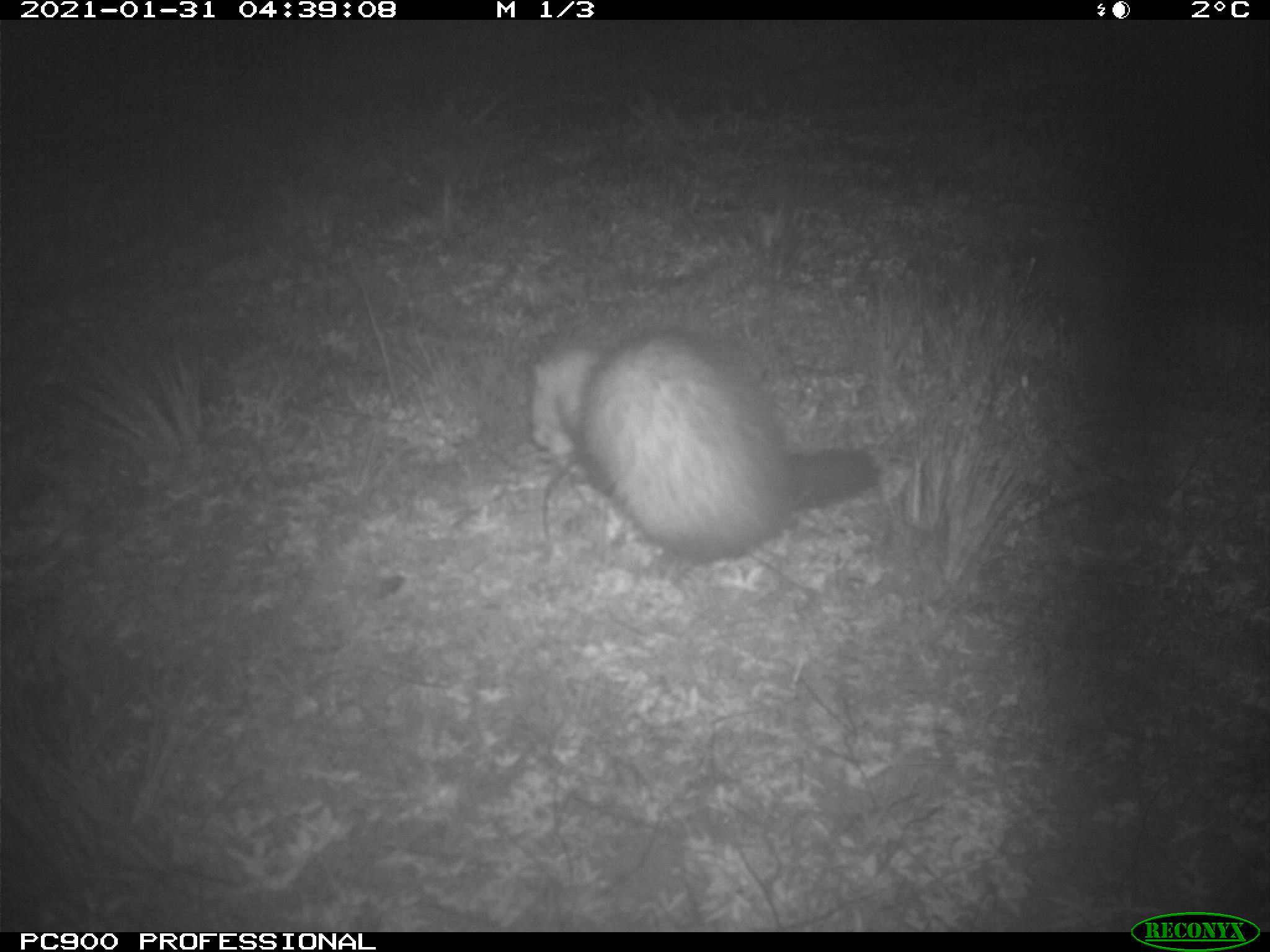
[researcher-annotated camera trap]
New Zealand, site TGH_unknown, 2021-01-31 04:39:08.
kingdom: Animalia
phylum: Chordata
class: Mammalia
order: Carnivora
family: Mustelidae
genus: Mustela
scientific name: Mustela furo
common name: ferret